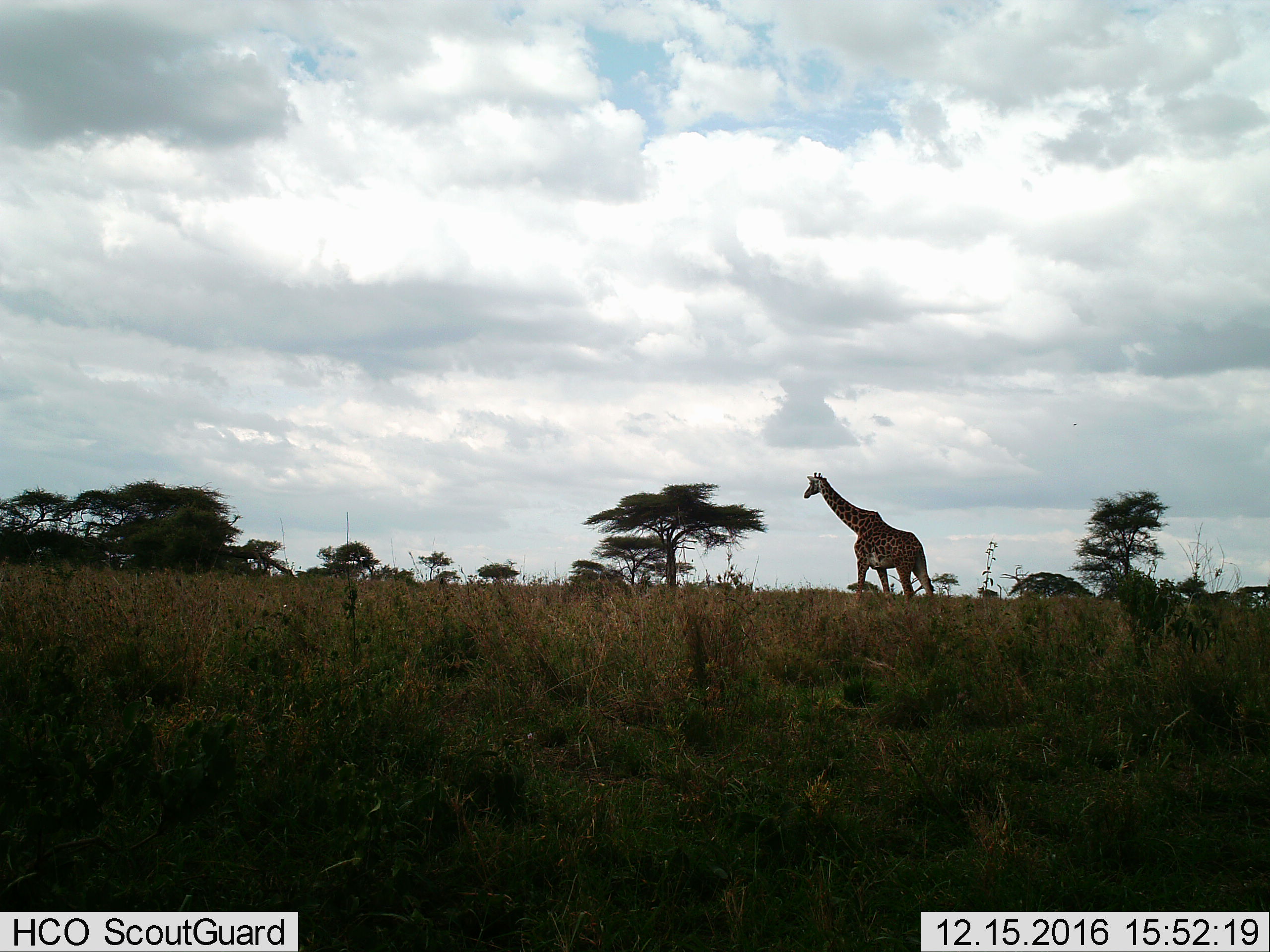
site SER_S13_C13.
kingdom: Animalia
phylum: Chordata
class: Mammalia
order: Artiodactyla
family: Giraffidae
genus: Giraffa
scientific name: Giraffa camelopardalis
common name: giraffe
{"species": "giraffe (Giraffa camelopardalis)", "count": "1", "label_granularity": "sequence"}